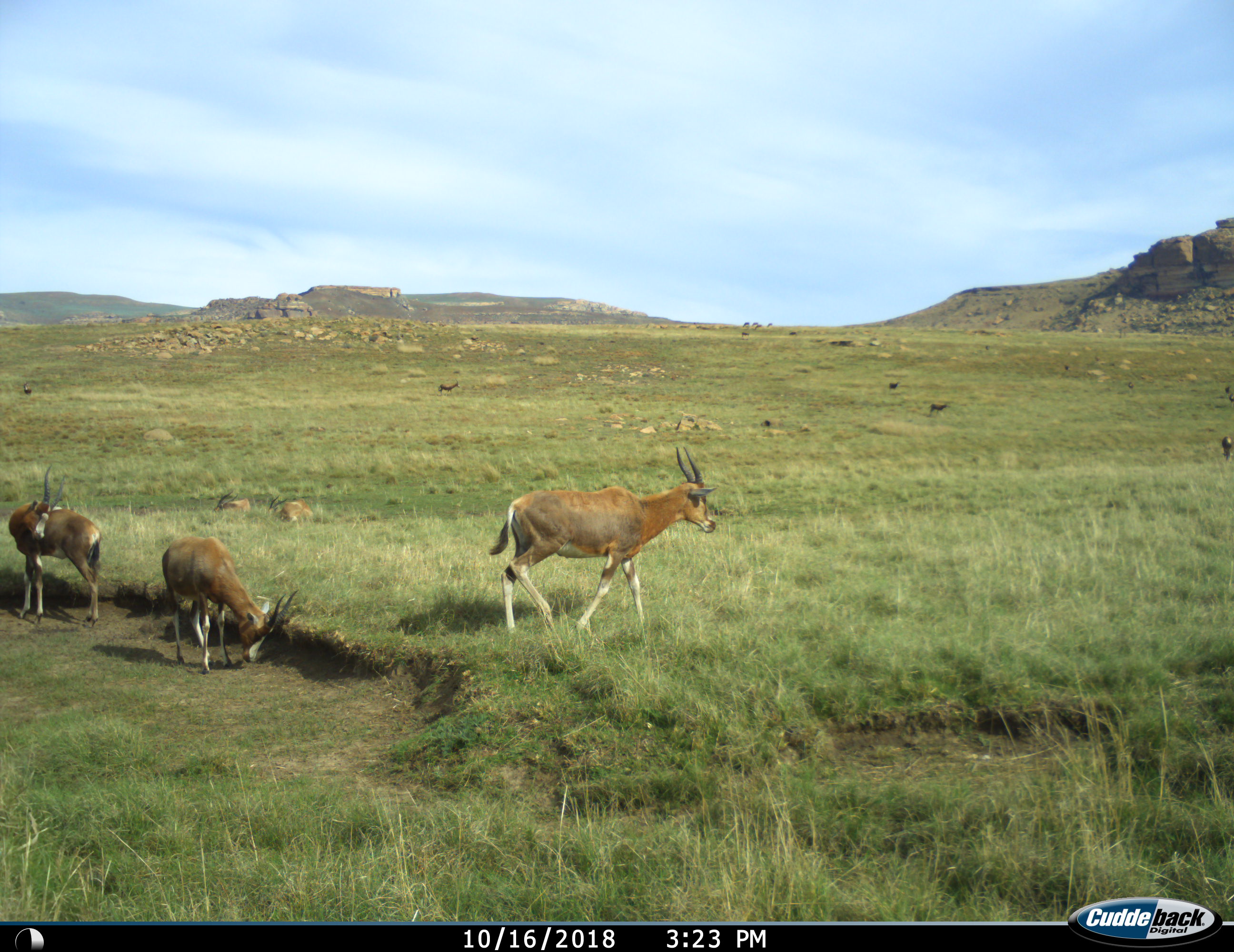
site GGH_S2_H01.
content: unidentified animal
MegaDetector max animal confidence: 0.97